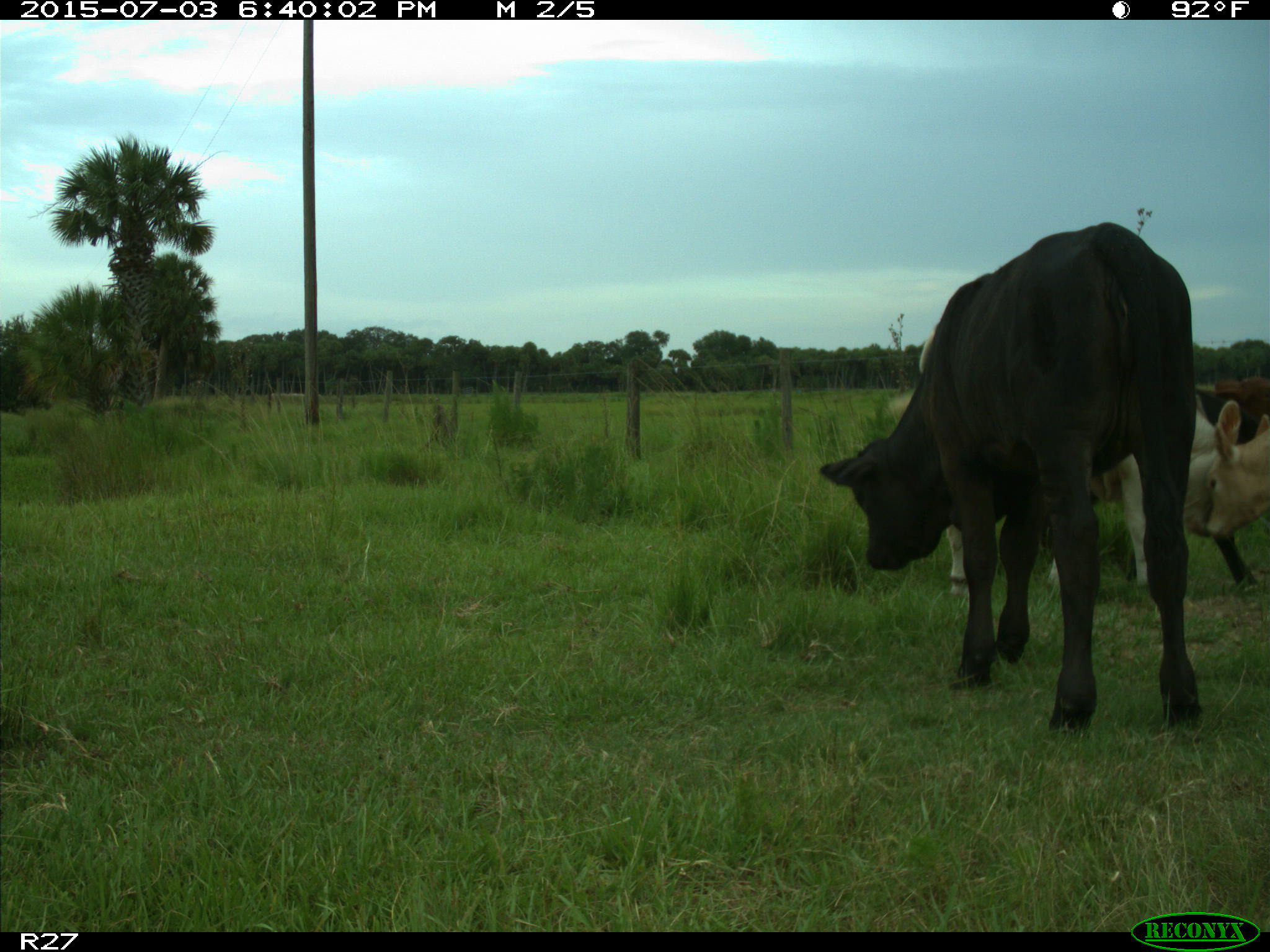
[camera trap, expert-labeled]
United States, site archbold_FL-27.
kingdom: Animalia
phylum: Chordata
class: Mammalia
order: Artiodactyla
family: Bovidae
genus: Bos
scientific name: Bos taurus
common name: domestic cow